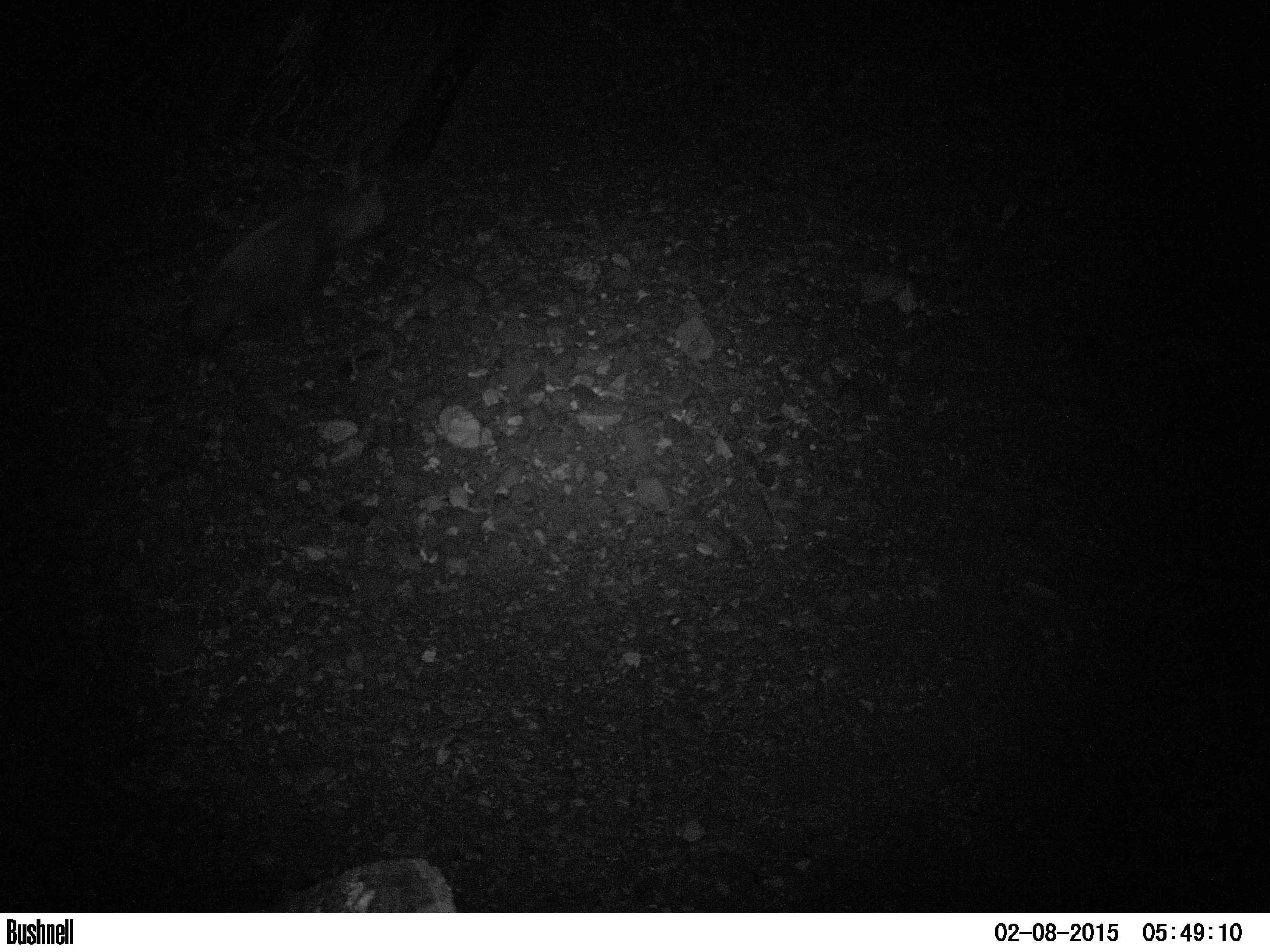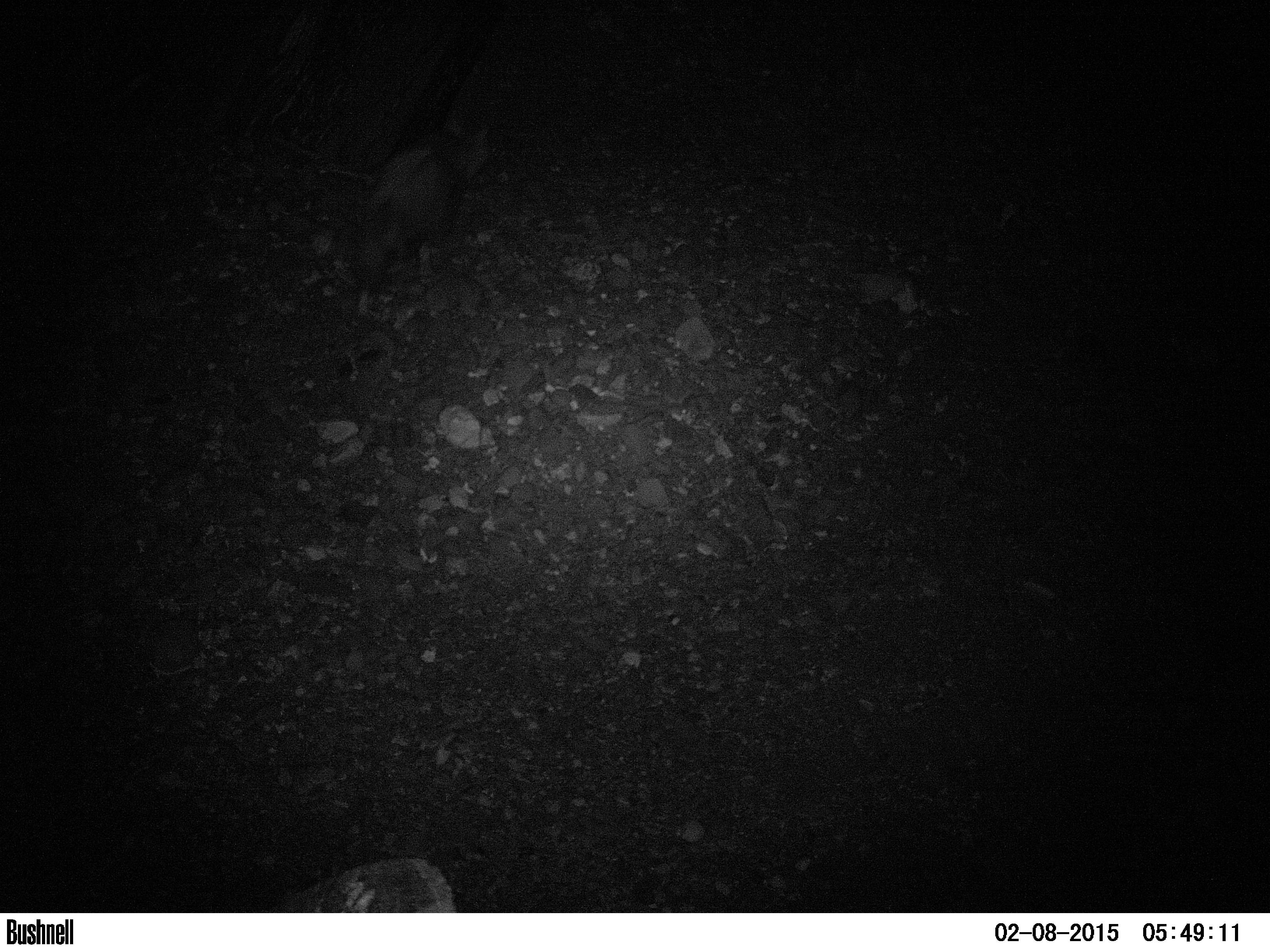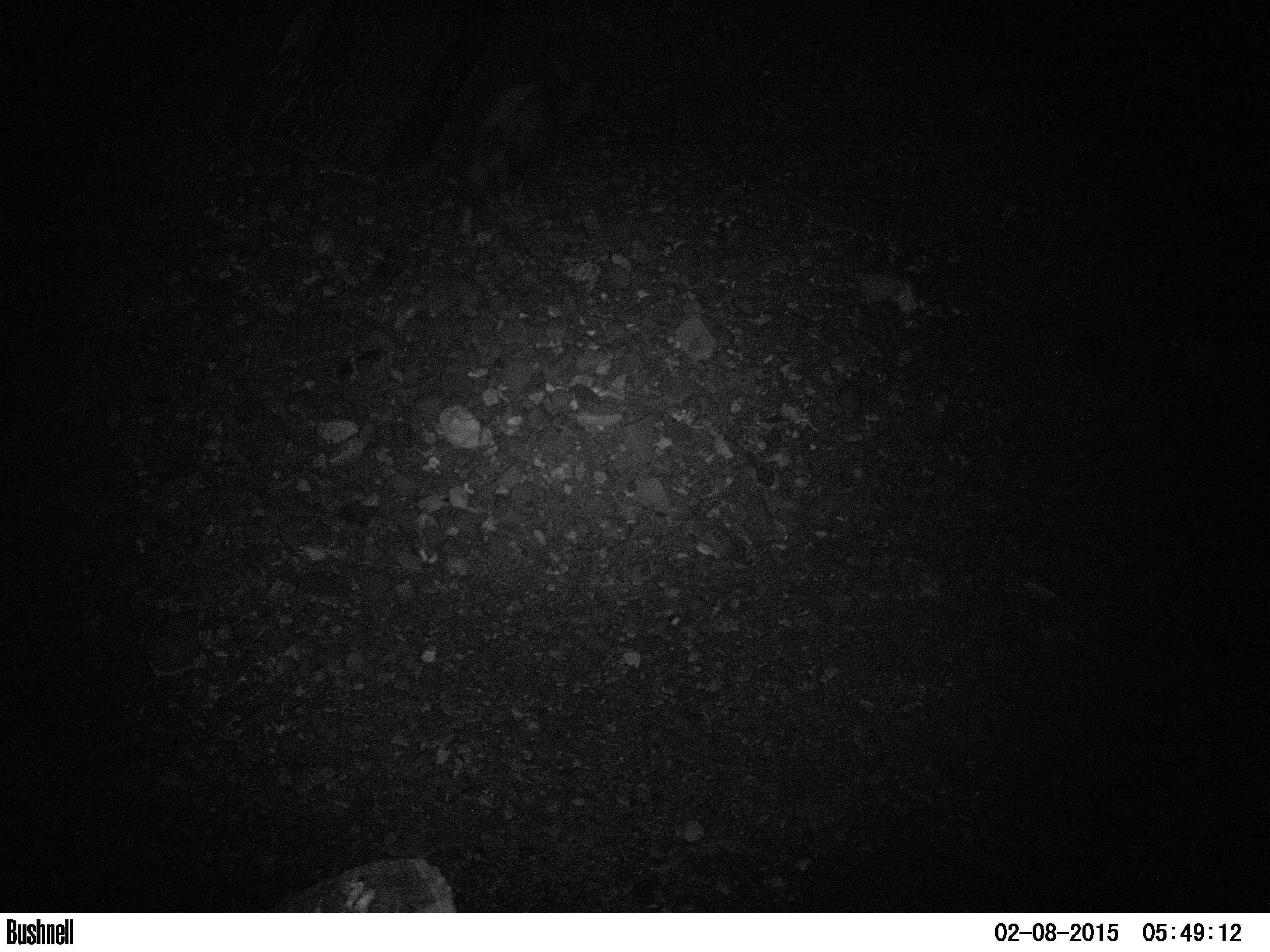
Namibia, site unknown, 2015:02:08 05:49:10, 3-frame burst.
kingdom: Animalia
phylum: Chordata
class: Mammalia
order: Carnivora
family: Hyaenidae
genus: Parahyaena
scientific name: Parahyaena brunnea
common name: brown hyena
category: hyaena brunnea